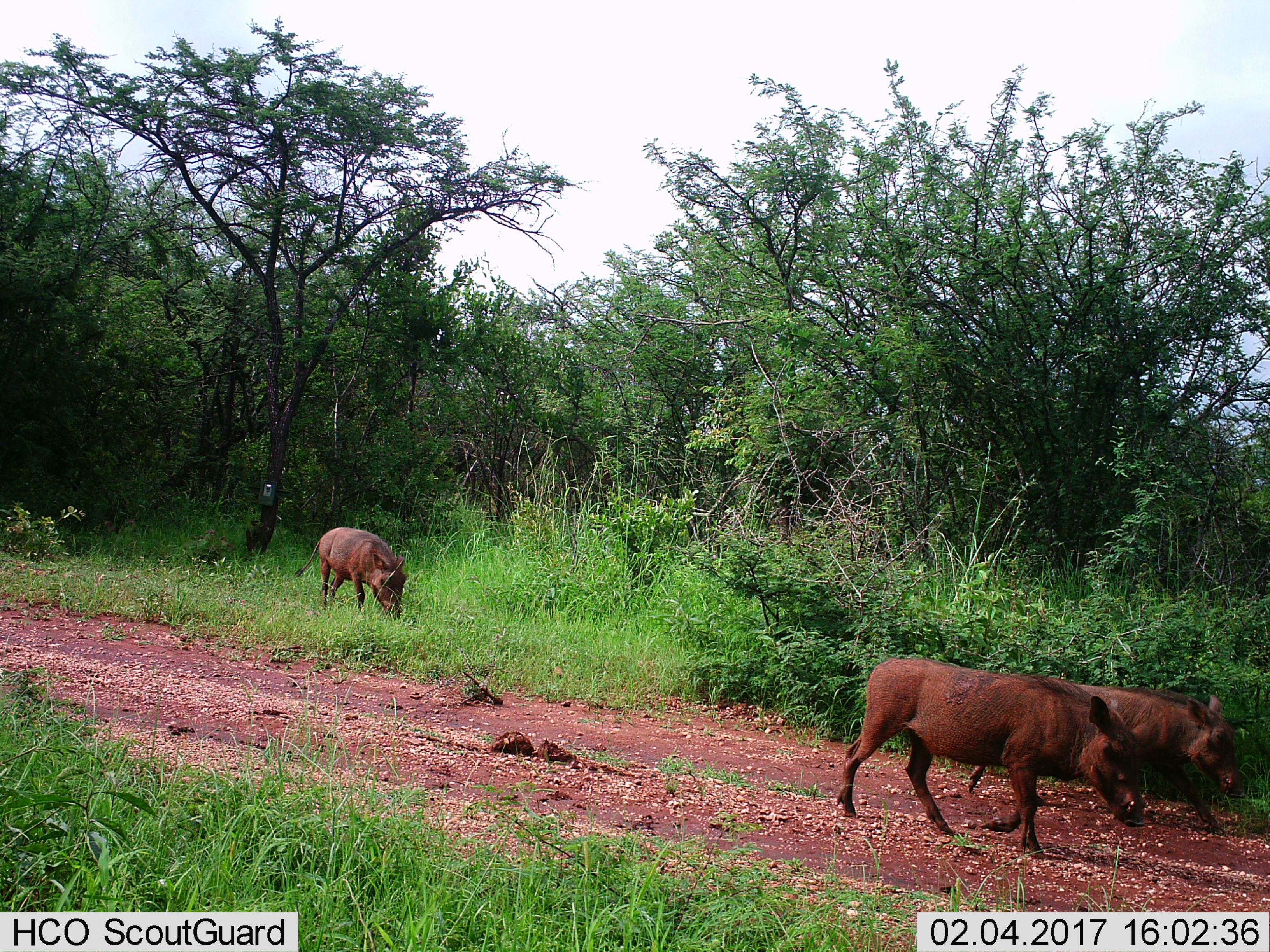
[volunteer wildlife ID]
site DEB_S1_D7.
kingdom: Animalia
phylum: Chordata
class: Mammalia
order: Artiodactyla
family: Suidae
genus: Phacochoerus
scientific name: Phacochoerus africanus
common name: warthog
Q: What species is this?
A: Warthog (Phacochoerus africanus).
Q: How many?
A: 3.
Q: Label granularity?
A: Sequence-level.